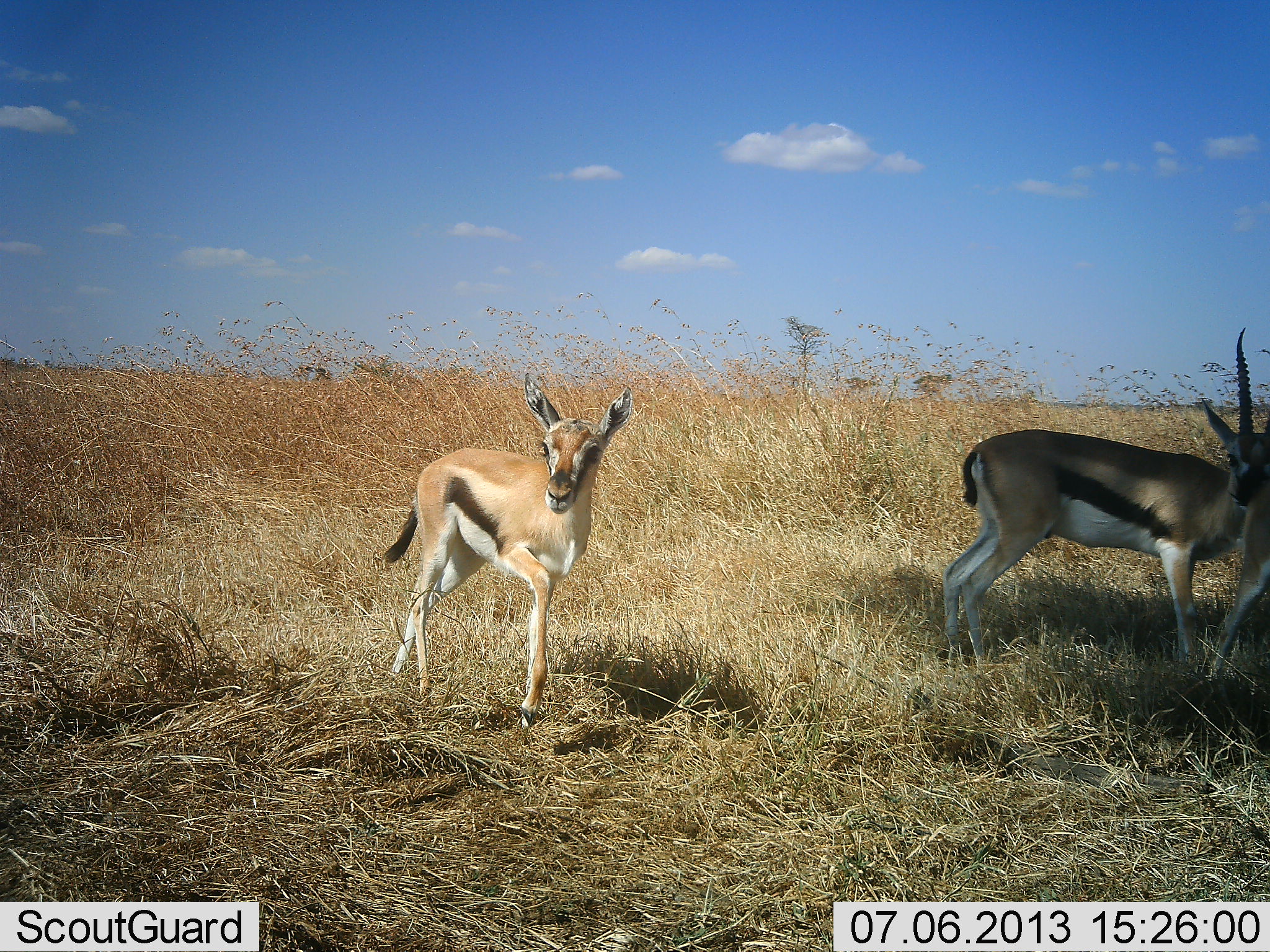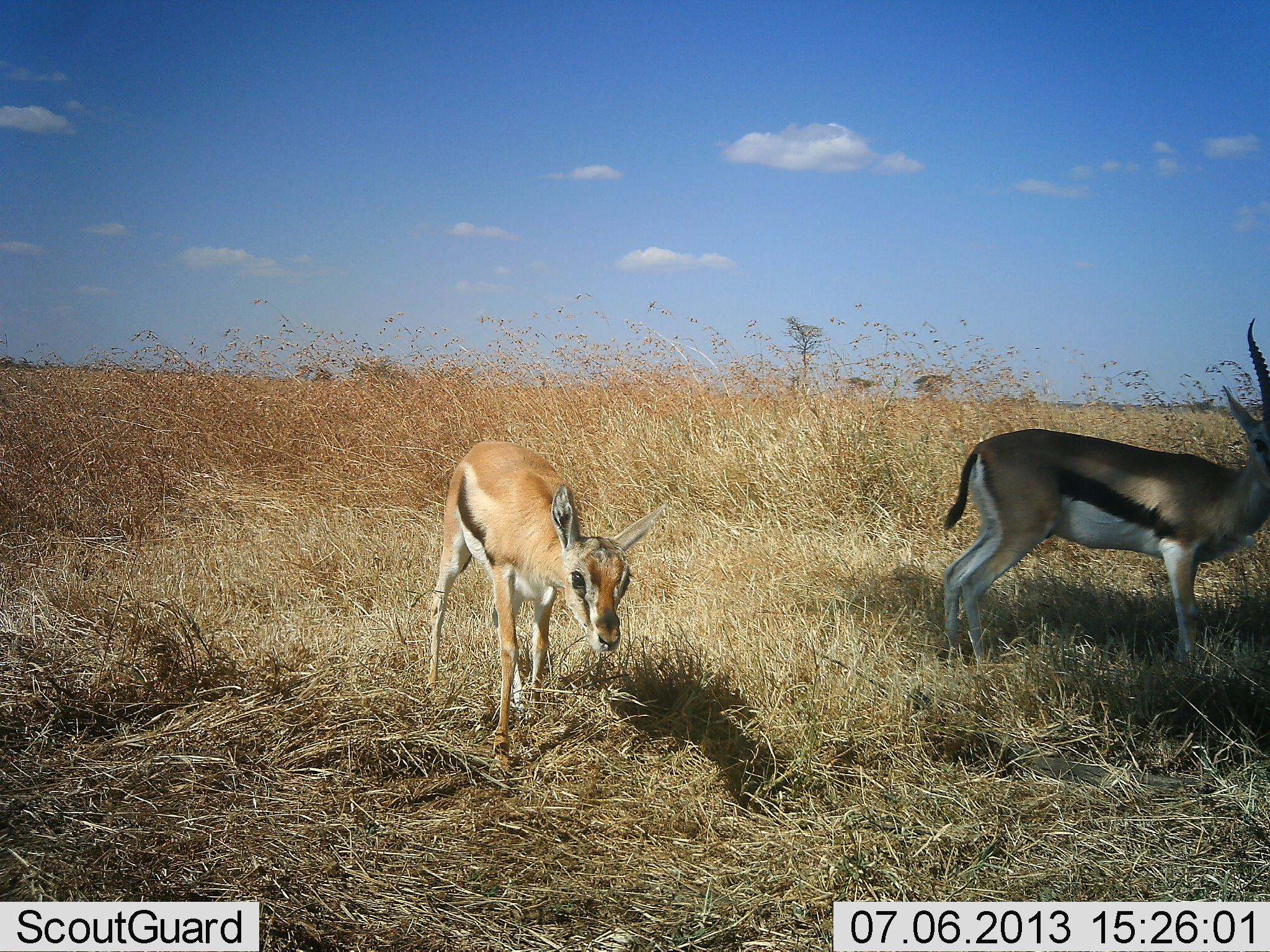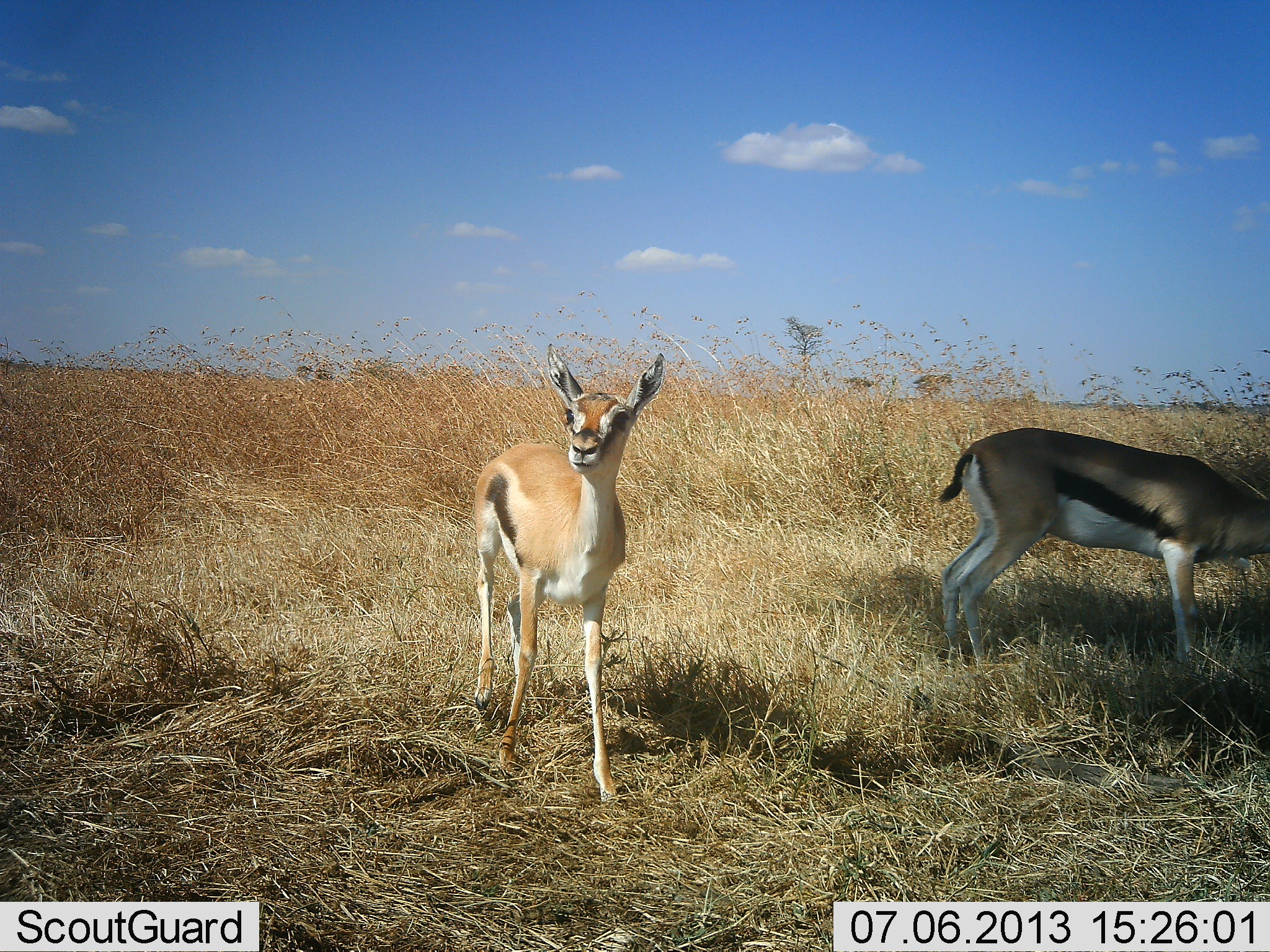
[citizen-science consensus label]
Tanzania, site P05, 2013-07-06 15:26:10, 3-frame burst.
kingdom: Animalia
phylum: Chordata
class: Mammalia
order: Artiodactyla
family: Bovidae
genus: Eudorcas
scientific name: Eudorcas thomsonii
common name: thomson's gazelle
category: gazellethomsons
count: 2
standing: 74%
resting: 0%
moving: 53%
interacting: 5%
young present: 63%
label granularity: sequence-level